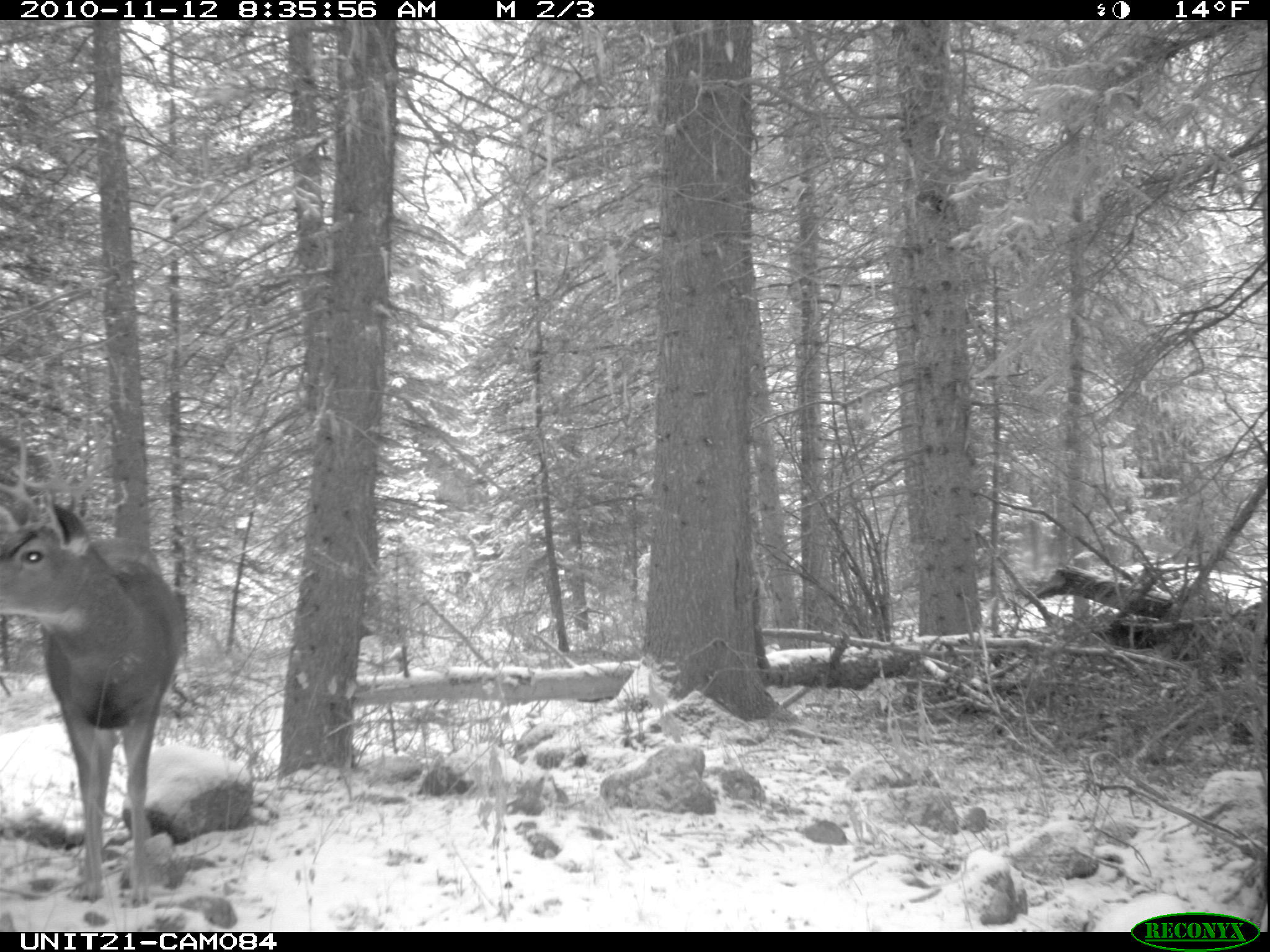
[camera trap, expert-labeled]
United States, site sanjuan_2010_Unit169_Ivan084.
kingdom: Animalia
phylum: Chordata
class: Mammalia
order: Artiodactyla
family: Cervidae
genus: Odocoileus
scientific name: Odocoileus hemionus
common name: mule deer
Odocoileus hemionus (mule deer).